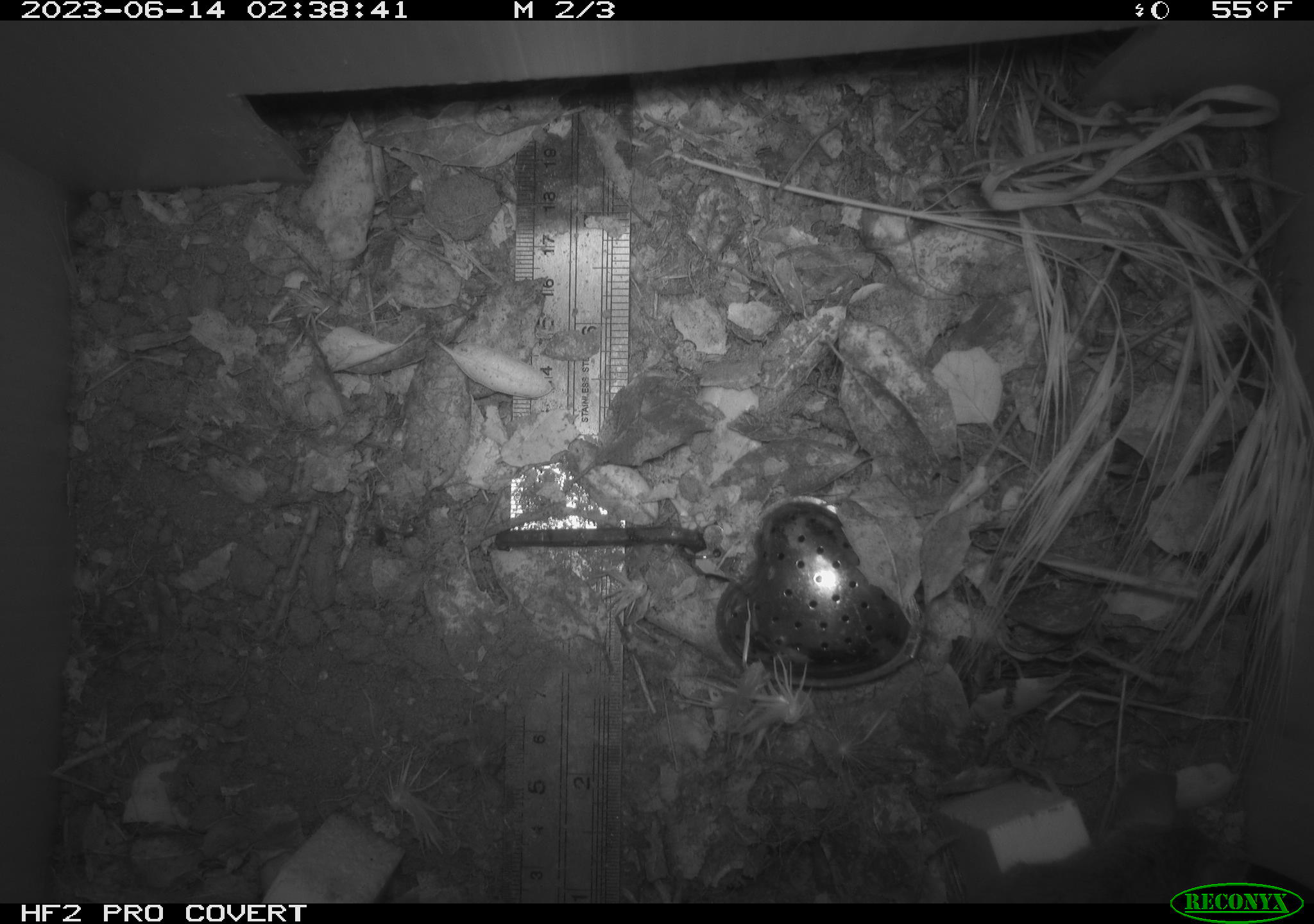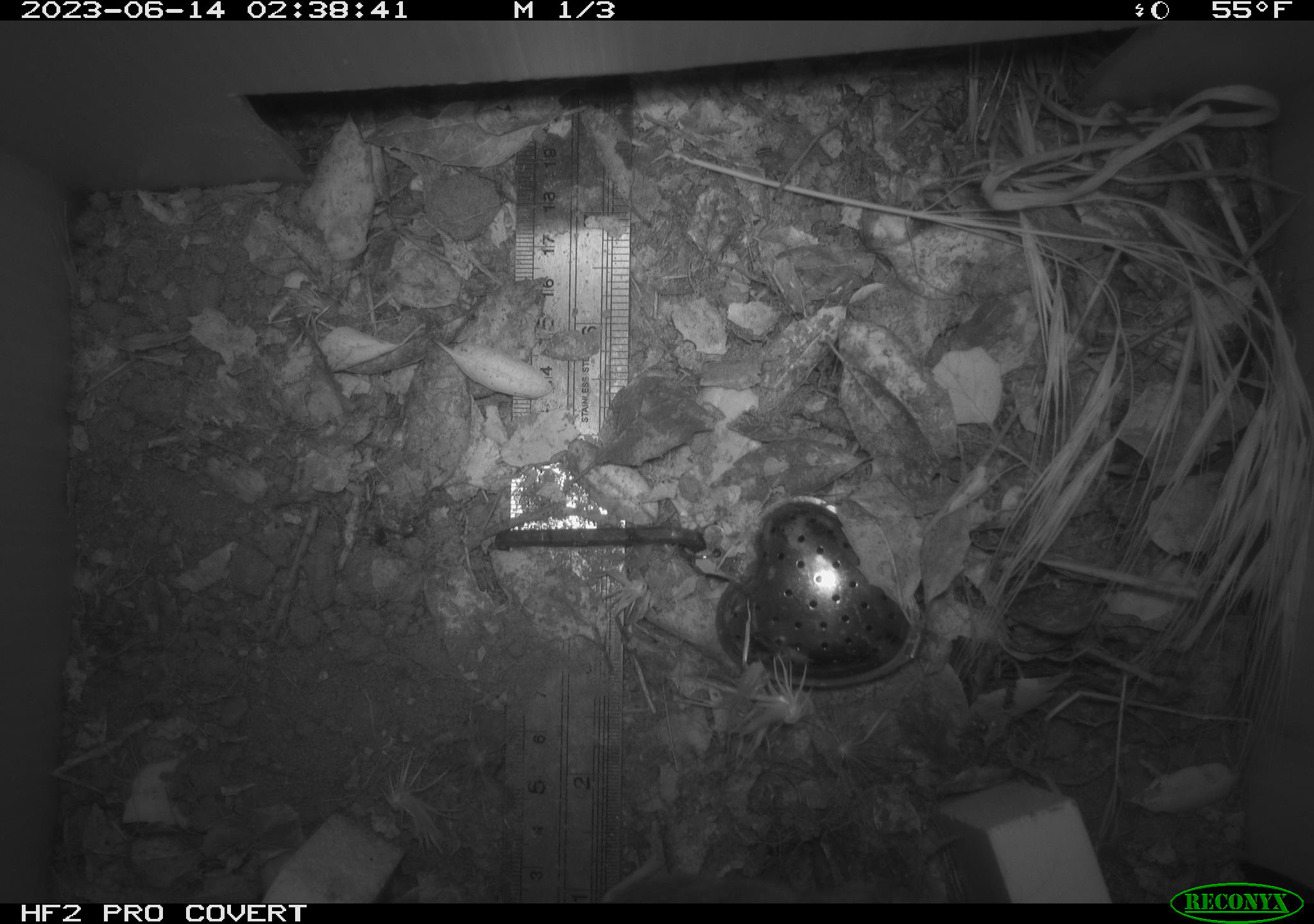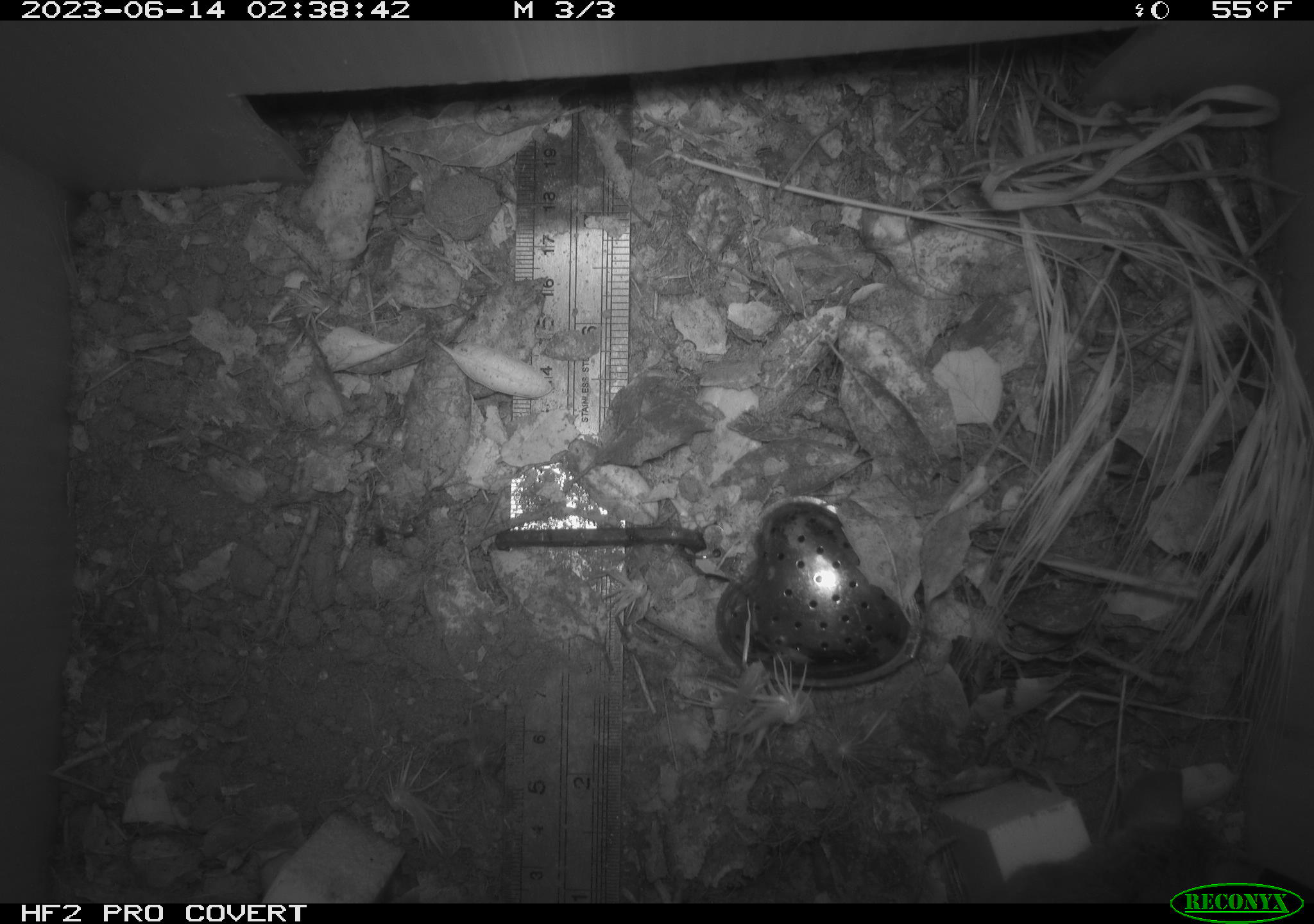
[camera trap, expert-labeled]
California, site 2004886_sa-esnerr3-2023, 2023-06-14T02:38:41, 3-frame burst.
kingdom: Animalia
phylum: Chordata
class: Mammalia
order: Rodentia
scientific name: Rodentia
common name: mouse species